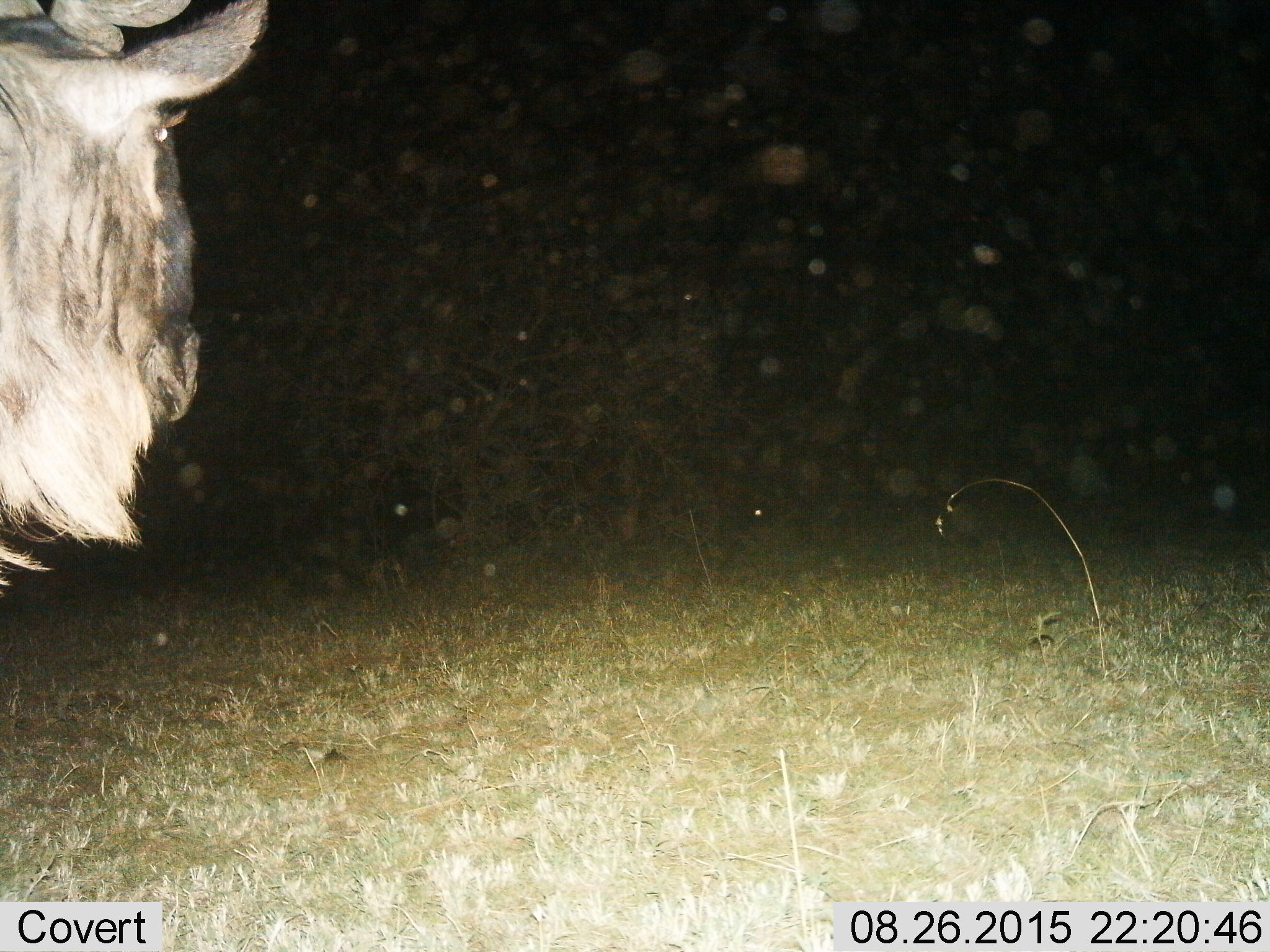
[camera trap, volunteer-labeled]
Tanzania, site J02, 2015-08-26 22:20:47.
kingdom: Animalia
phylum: Chordata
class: Mammalia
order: Artiodactyla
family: Bovidae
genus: Connochaetes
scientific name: Connochaetes taurinus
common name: blue wildebeest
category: wildebeest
Wildebeest (blue wildebeest) (Connochaetes taurinus), count 1. Behavior (volunteer vote fractions): standing 100%, resting 0%, moving 0%, interacting 0%. Young present (vote fraction): 0%. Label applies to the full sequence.